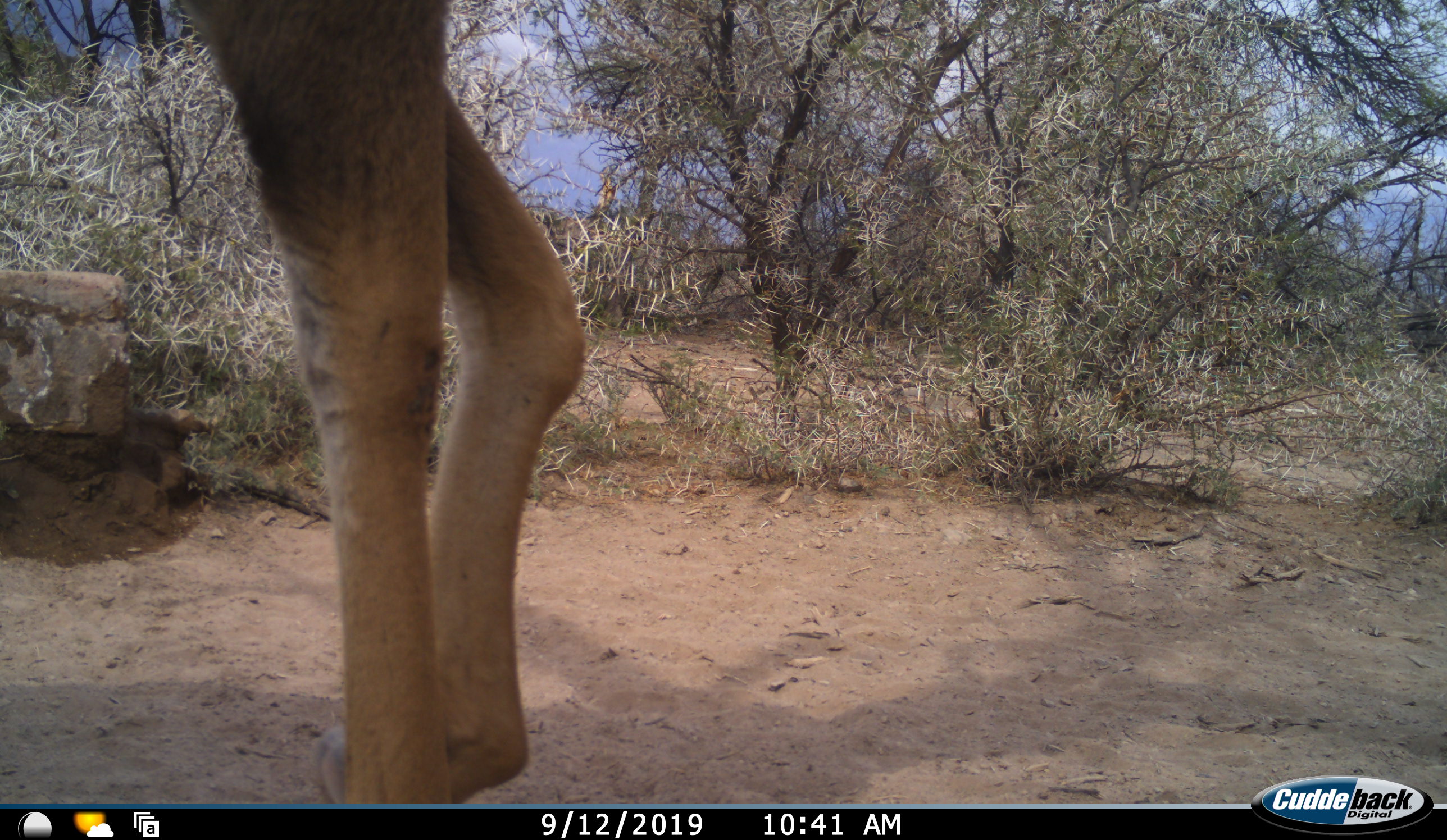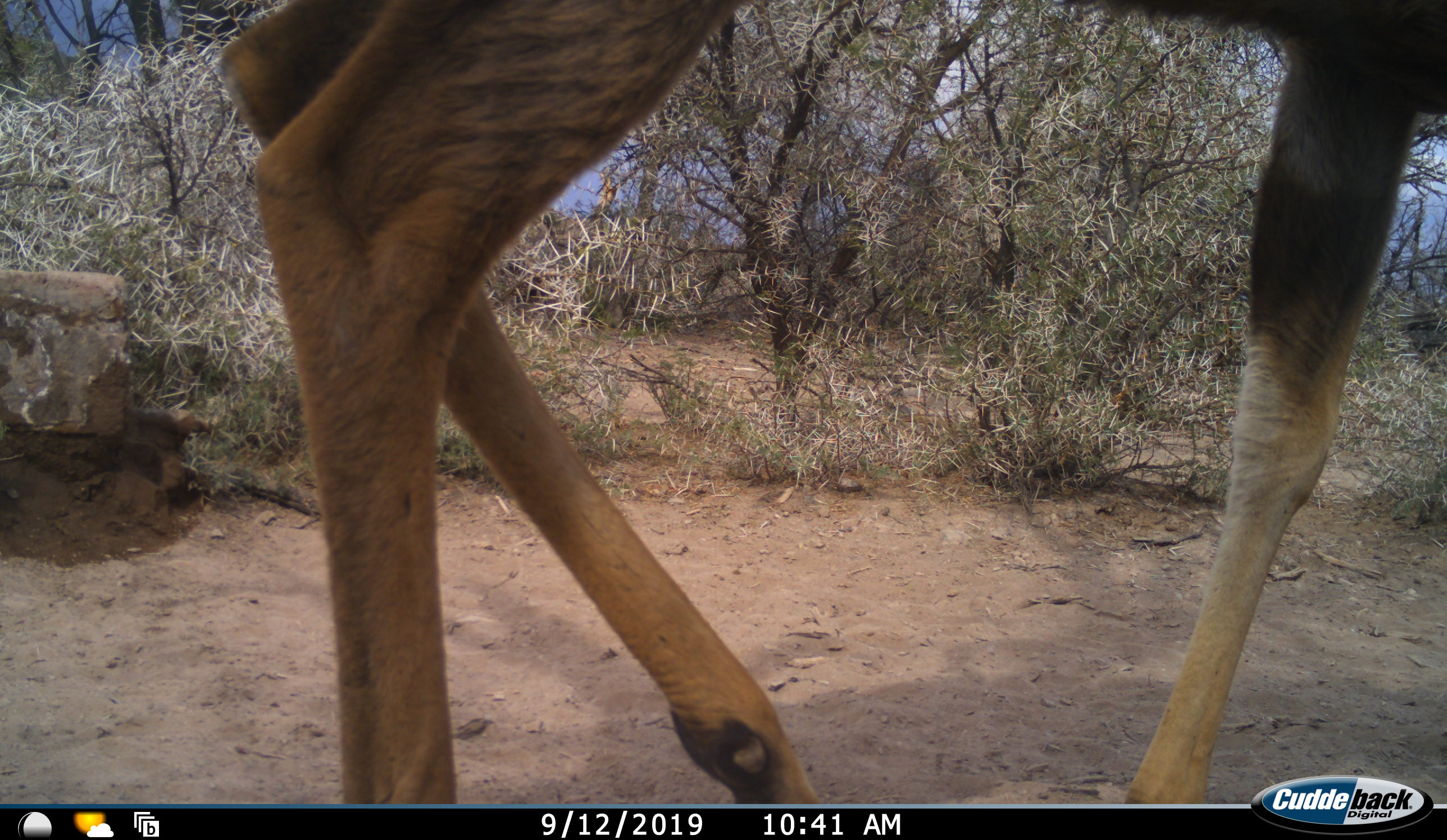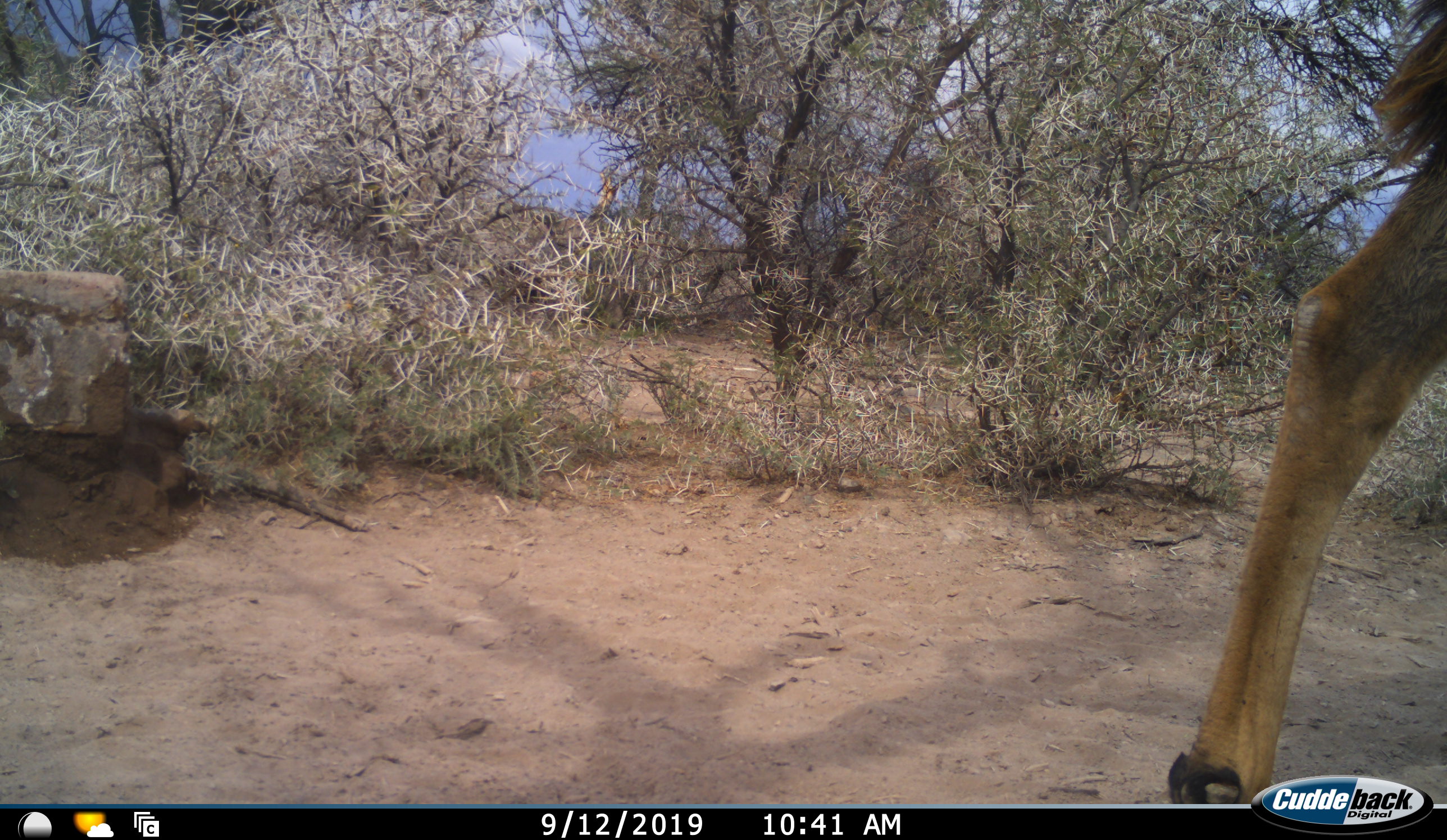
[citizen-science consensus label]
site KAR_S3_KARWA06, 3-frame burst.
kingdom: Animalia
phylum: Chordata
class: Mammalia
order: Artiodactyla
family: Bovidae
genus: Tragelaphus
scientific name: Tragelaphus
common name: kudu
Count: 1.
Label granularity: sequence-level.